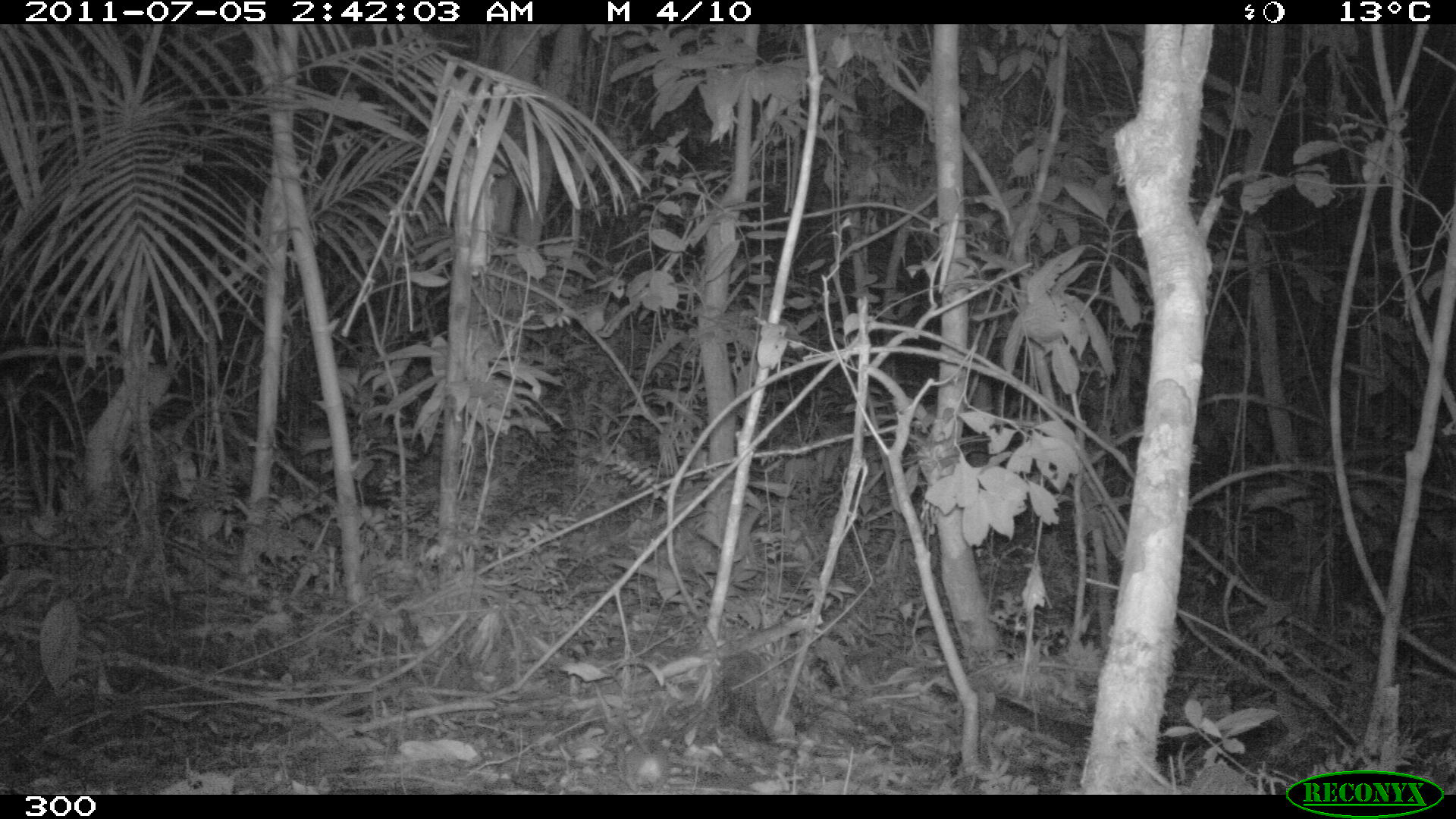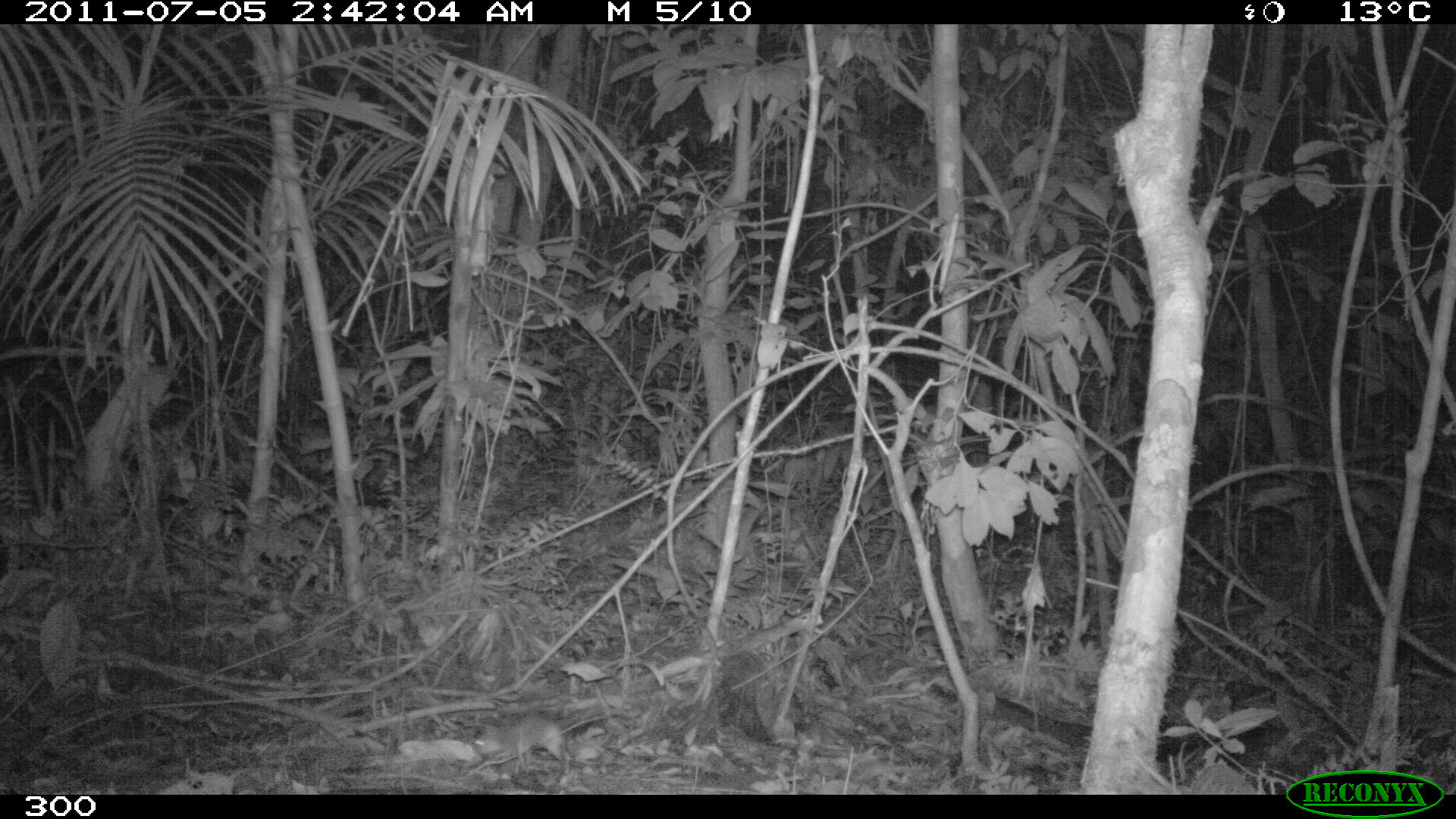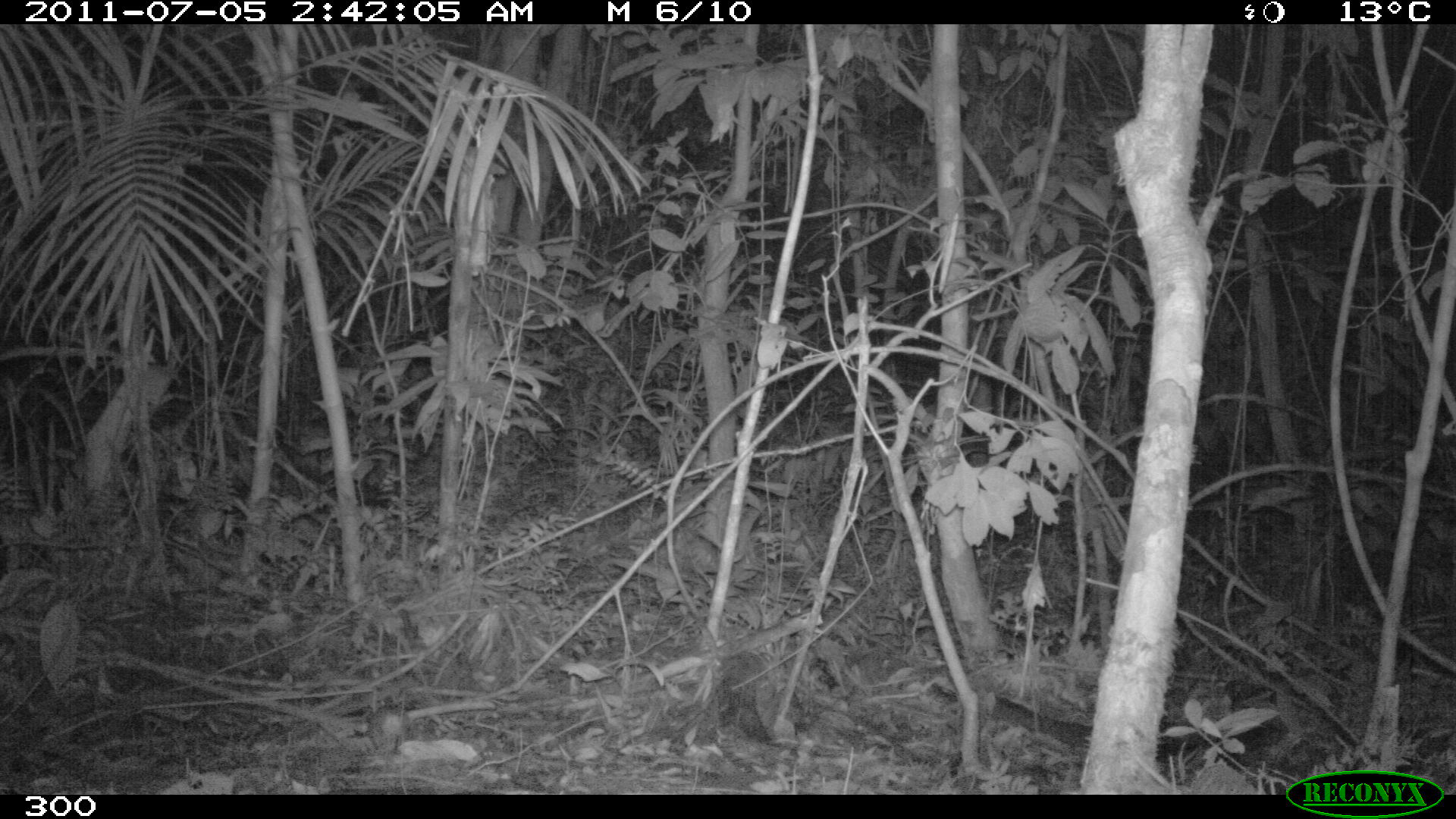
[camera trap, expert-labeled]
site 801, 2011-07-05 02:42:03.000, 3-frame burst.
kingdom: Animalia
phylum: Chordata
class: Mammalia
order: Rodentia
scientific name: Rodentia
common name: rodents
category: unknown rodent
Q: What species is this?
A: Unknown rodent (rodents) (Rodentia).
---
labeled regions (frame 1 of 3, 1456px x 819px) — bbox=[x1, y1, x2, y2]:
unknown rodent: bbox=[612, 705, 669, 791]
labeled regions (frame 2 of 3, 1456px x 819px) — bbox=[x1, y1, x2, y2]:
unknown rodent: bbox=[474, 711, 572, 775]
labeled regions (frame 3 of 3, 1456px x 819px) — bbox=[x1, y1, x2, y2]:
unknown rodent: bbox=[362, 703, 410, 756]